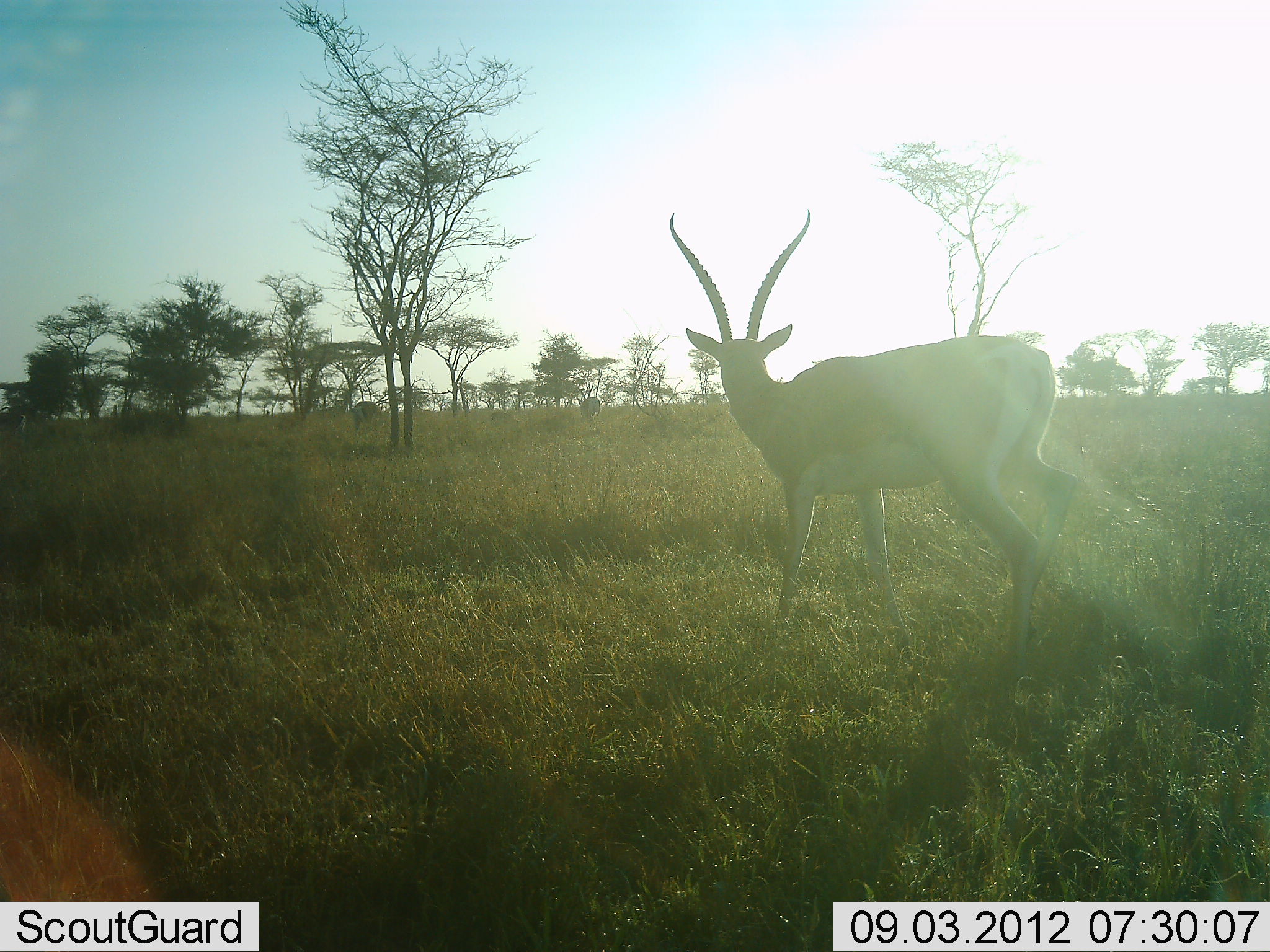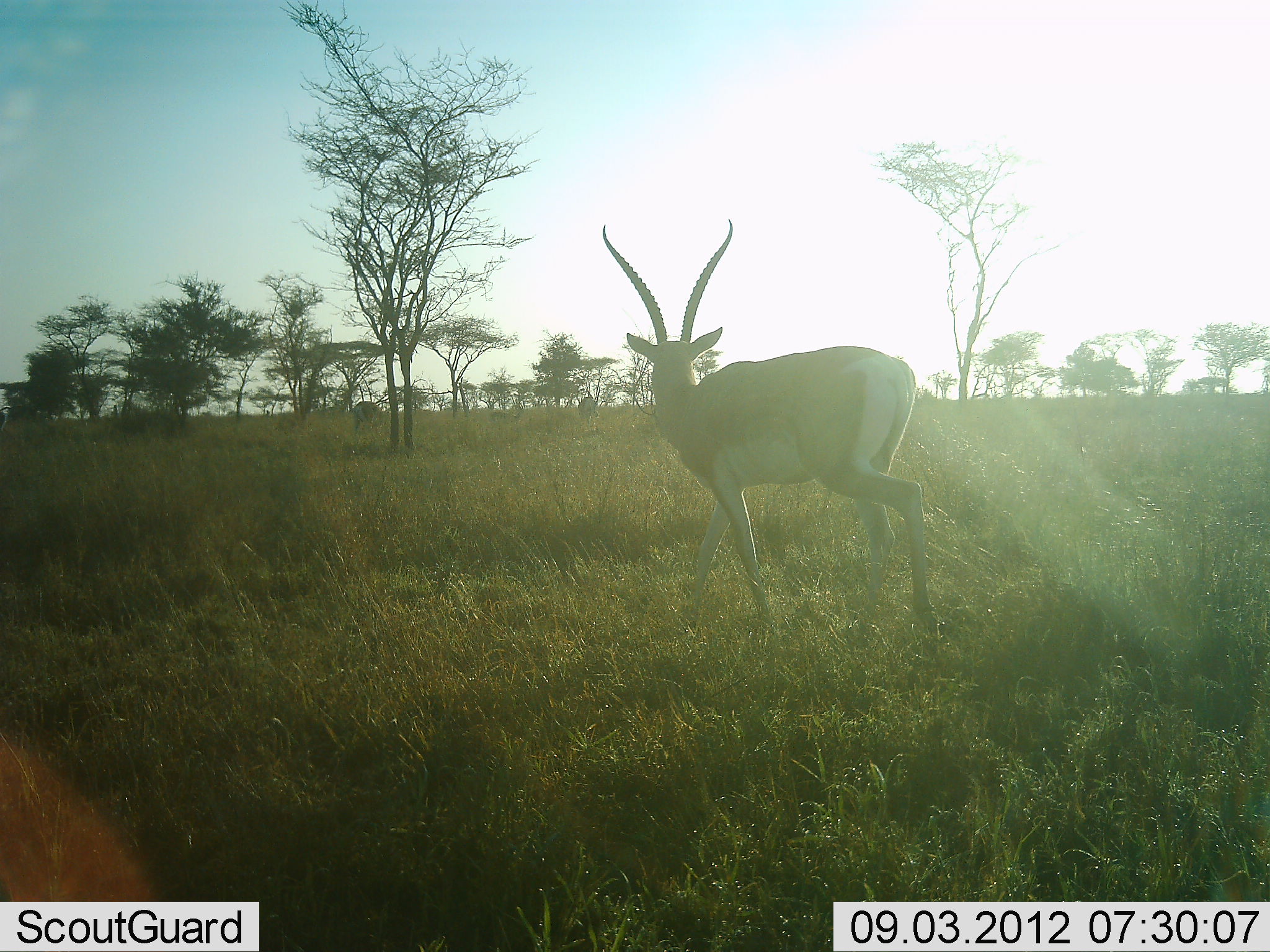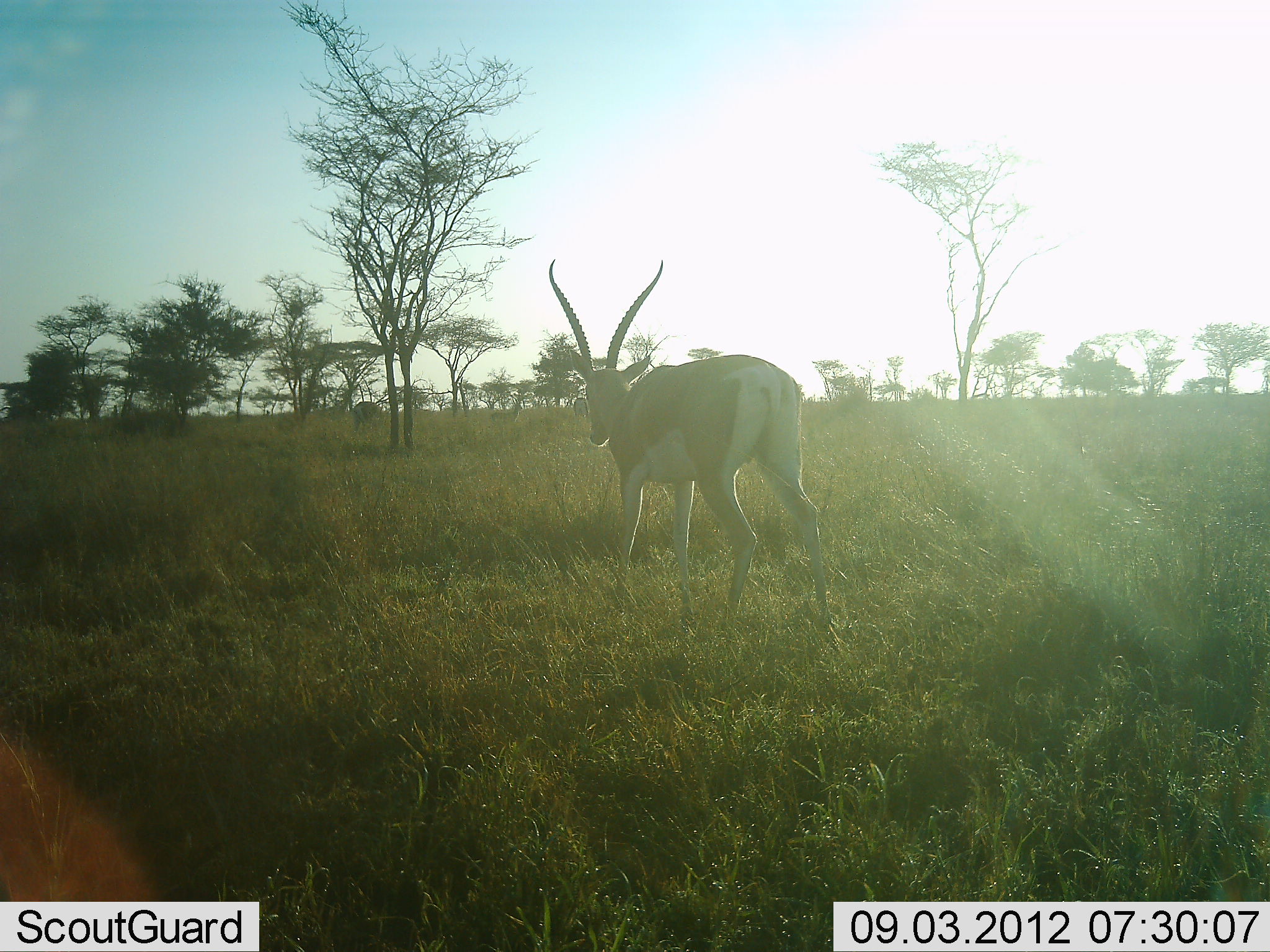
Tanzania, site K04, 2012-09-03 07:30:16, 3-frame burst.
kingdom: Animalia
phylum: Chordata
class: Mammalia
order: Artiodactyla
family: Bovidae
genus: Nanger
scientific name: Nanger granti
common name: grant's gazelle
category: gazellegrants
Gazellegrants (grant's gazelle) (Nanger granti), count 1. Behavior (volunteer vote fractions): standing 20%, resting 0%, moving 90%, interacting 0%. Young present (vote fraction): 0%. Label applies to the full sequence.